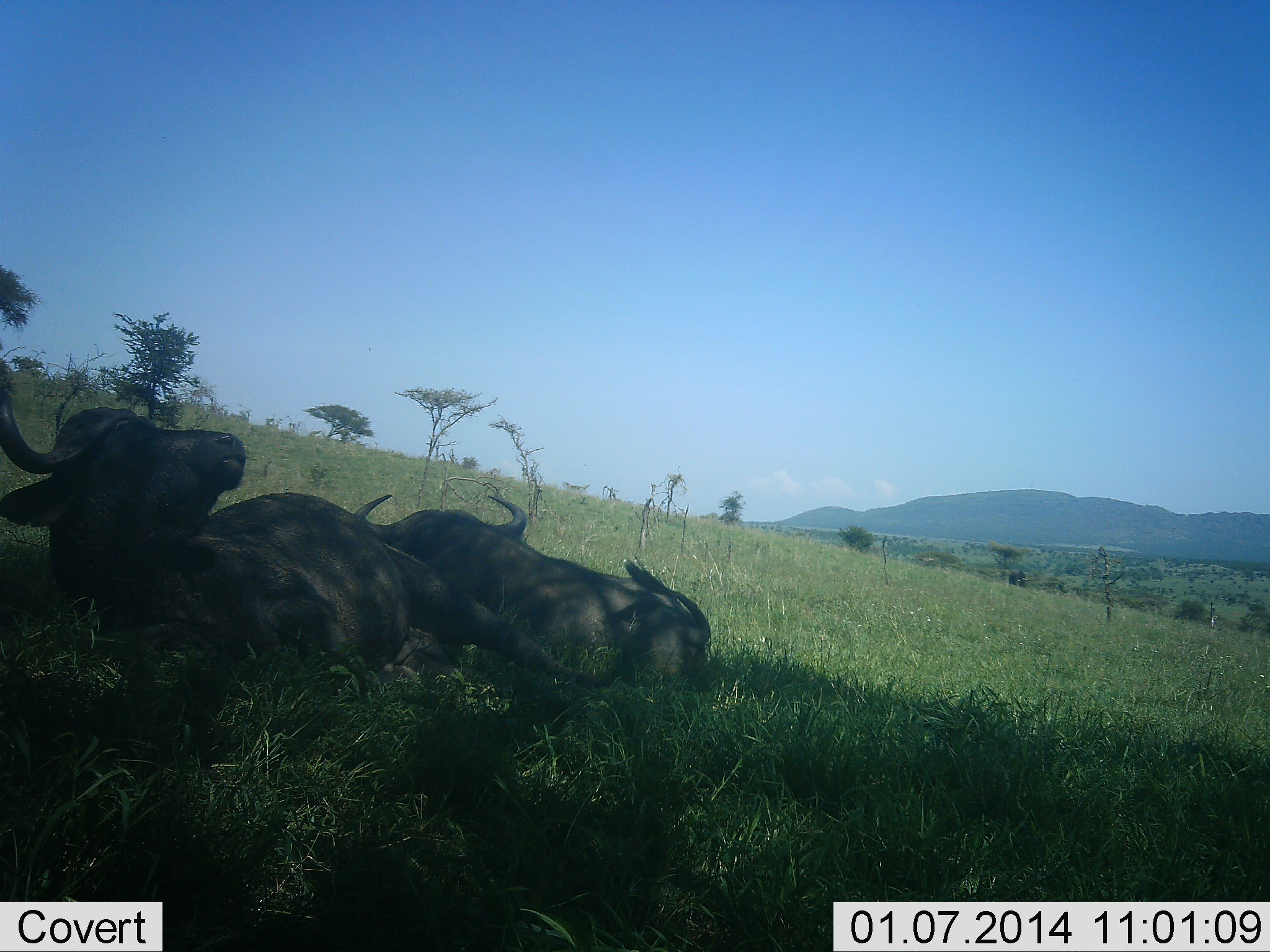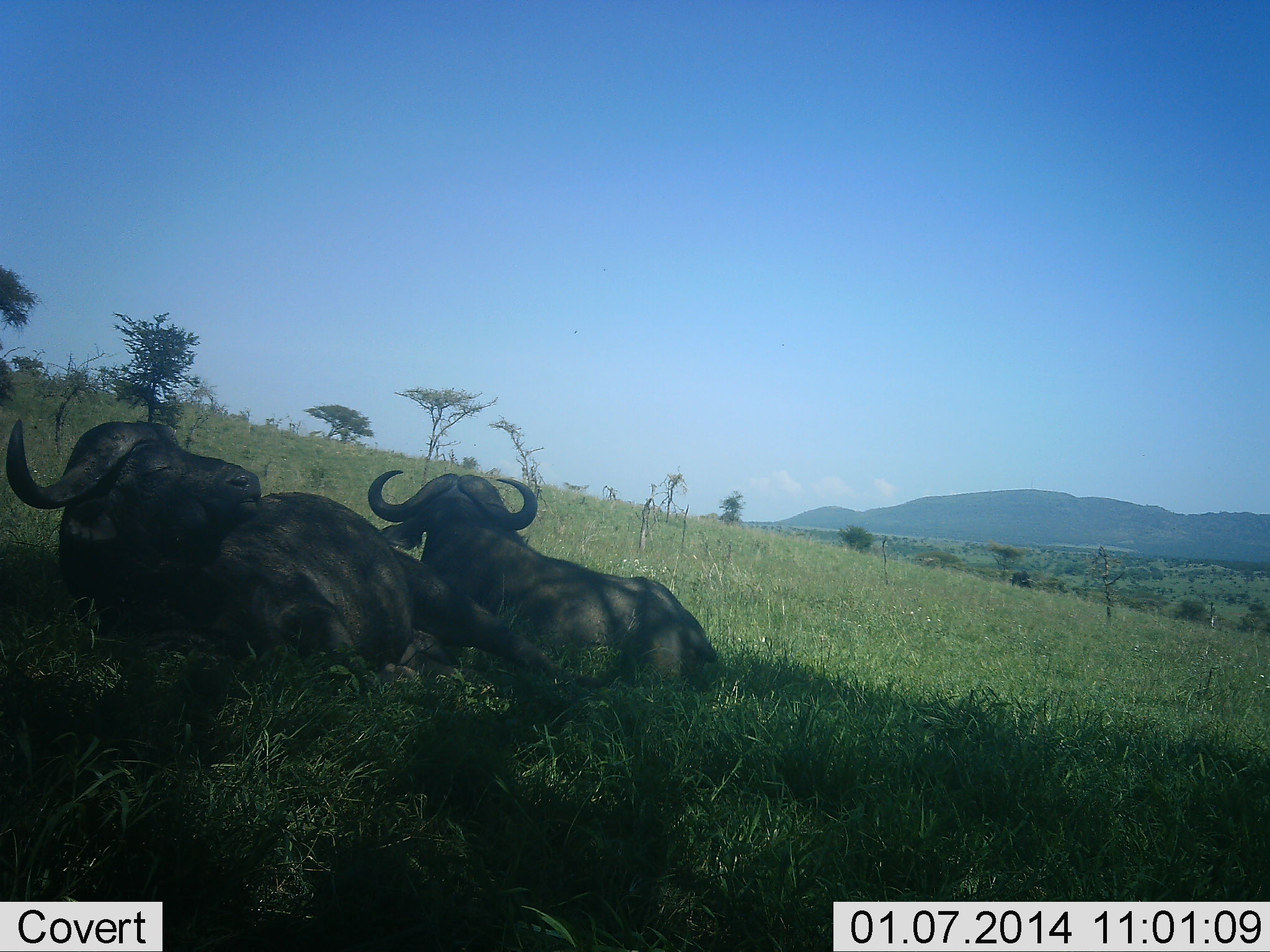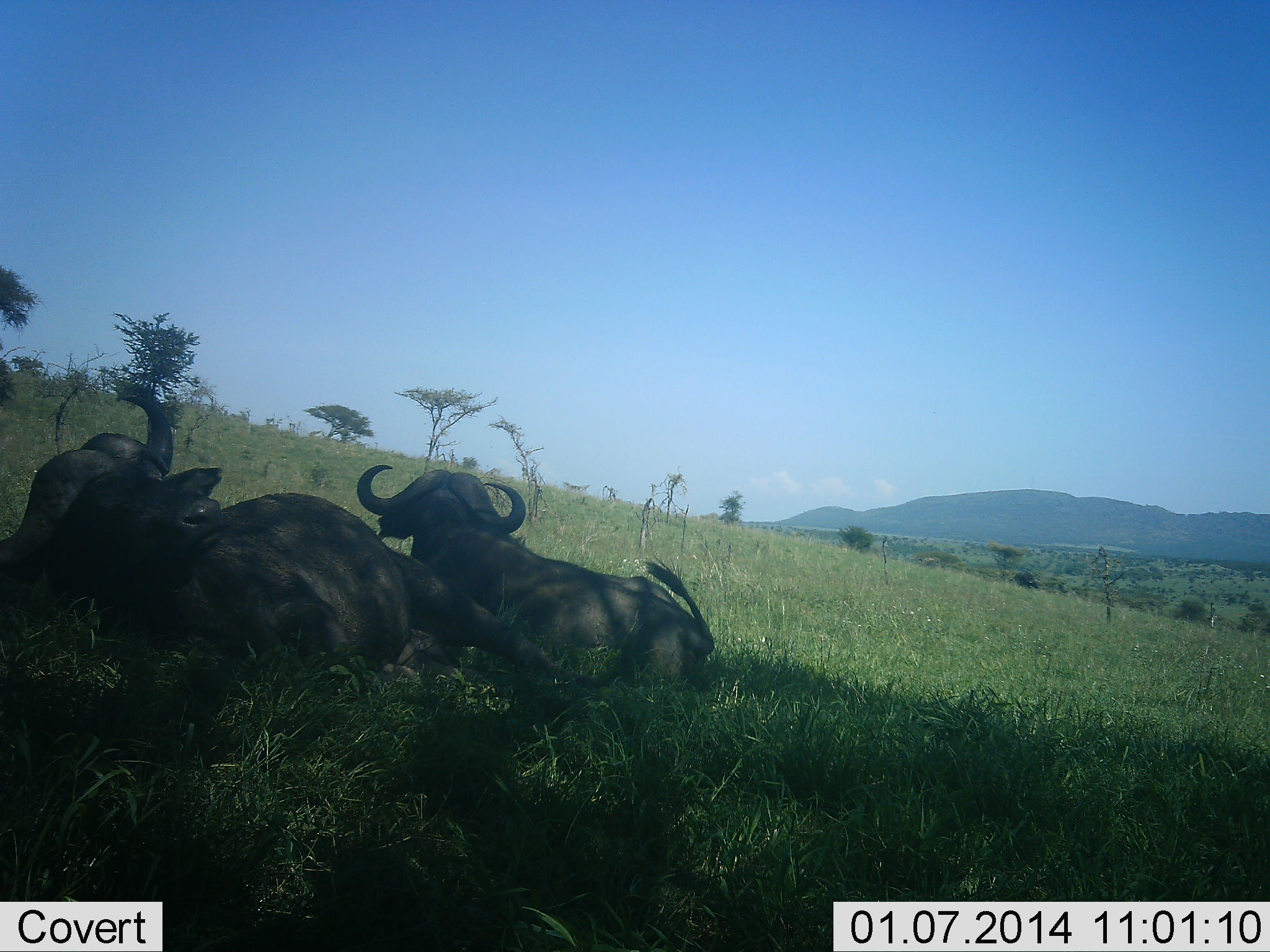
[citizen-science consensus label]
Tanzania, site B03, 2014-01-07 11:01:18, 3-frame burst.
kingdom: Animalia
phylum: Chordata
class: Mammalia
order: Artiodactyla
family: Bovidae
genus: Syncerus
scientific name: Syncerus caffer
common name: cape buffalo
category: buffalo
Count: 2.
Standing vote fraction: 20%.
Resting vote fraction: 100%.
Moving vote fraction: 10%.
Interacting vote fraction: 0%.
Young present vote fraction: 0%.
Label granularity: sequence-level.